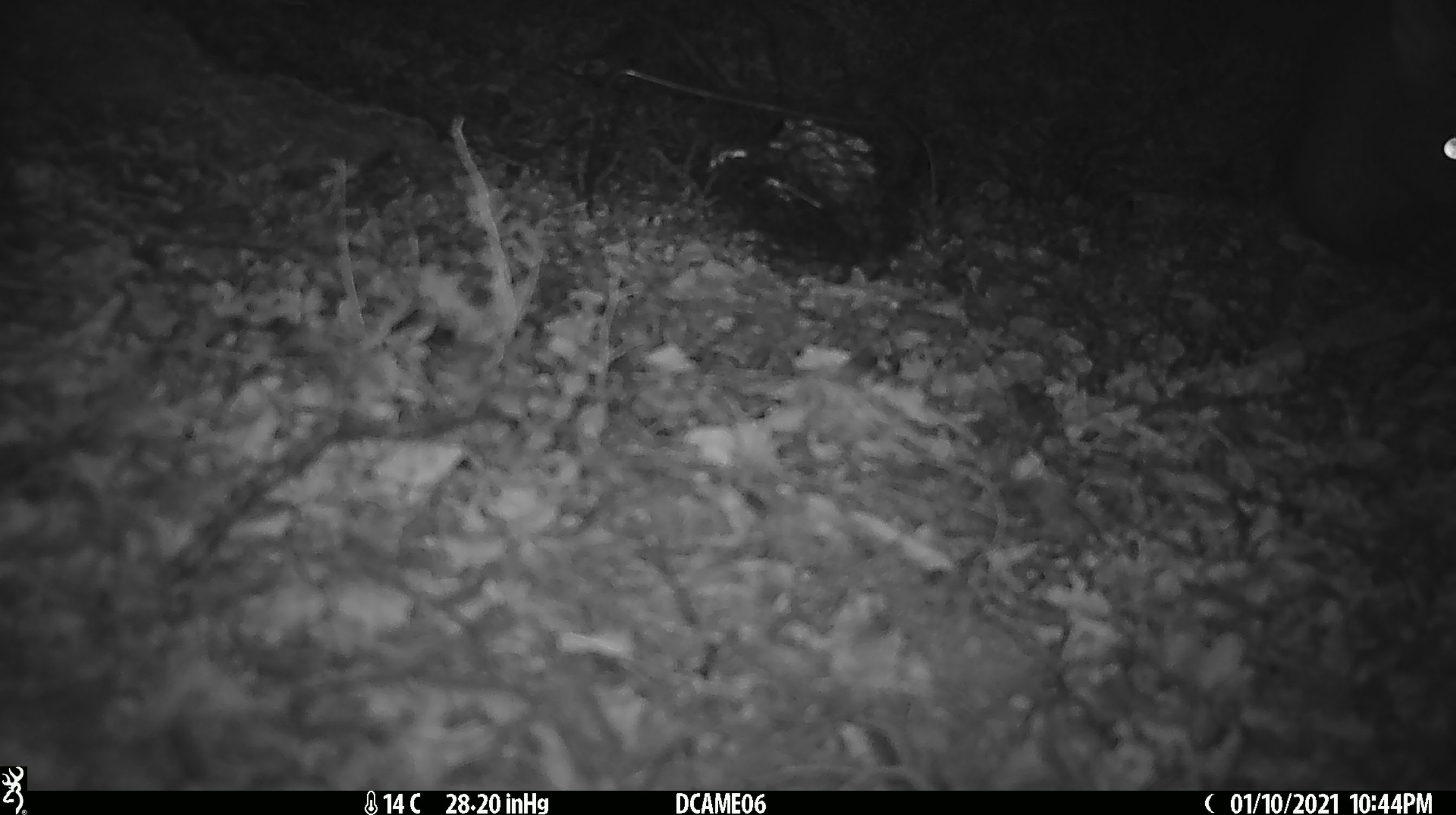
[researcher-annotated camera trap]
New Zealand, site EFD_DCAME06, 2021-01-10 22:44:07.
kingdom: Animalia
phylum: Chordata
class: Mammalia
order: Diprotodontia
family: Phalangeridae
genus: Trichosurus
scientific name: Trichosurus vulpecula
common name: common brushtail possum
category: possum